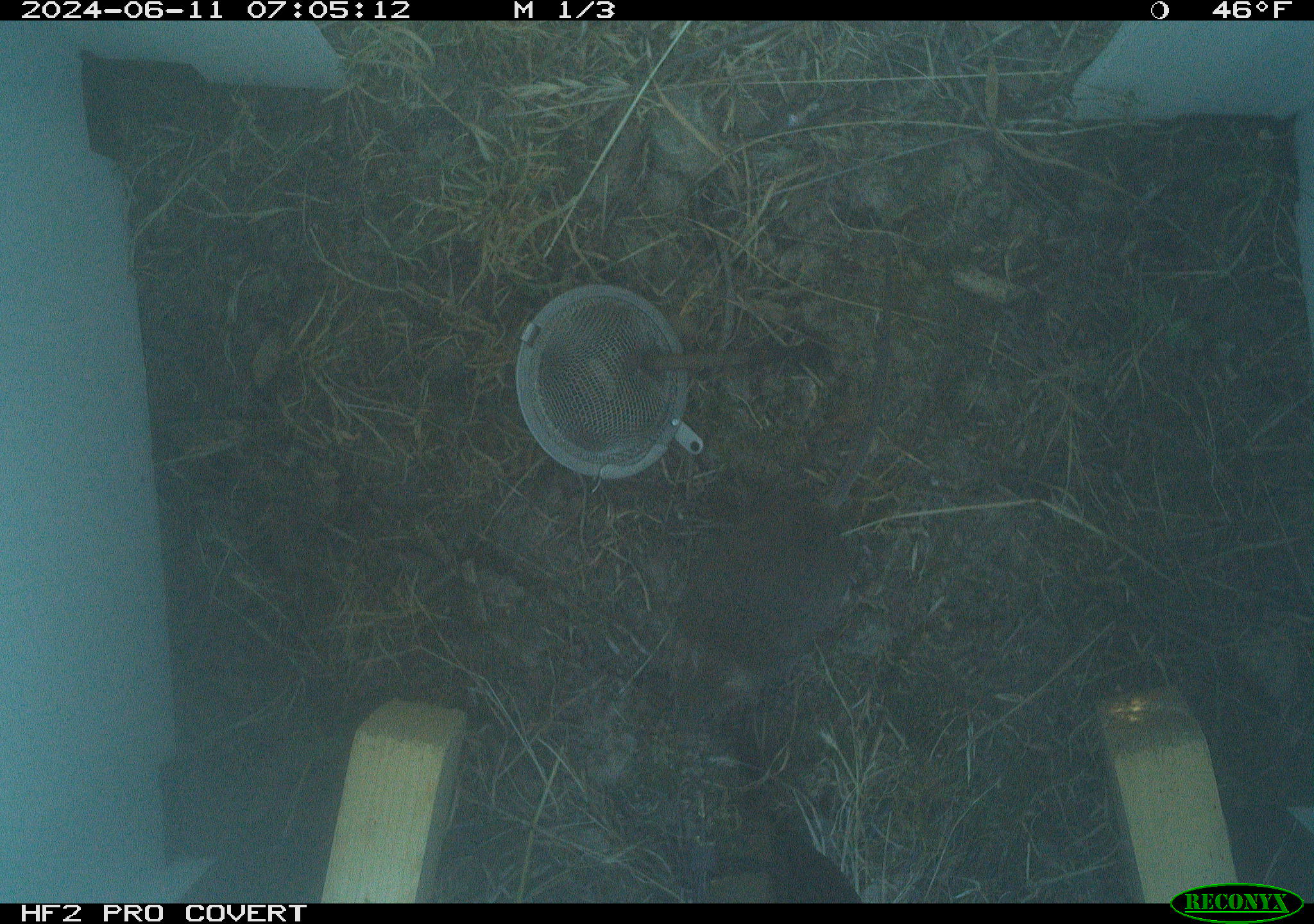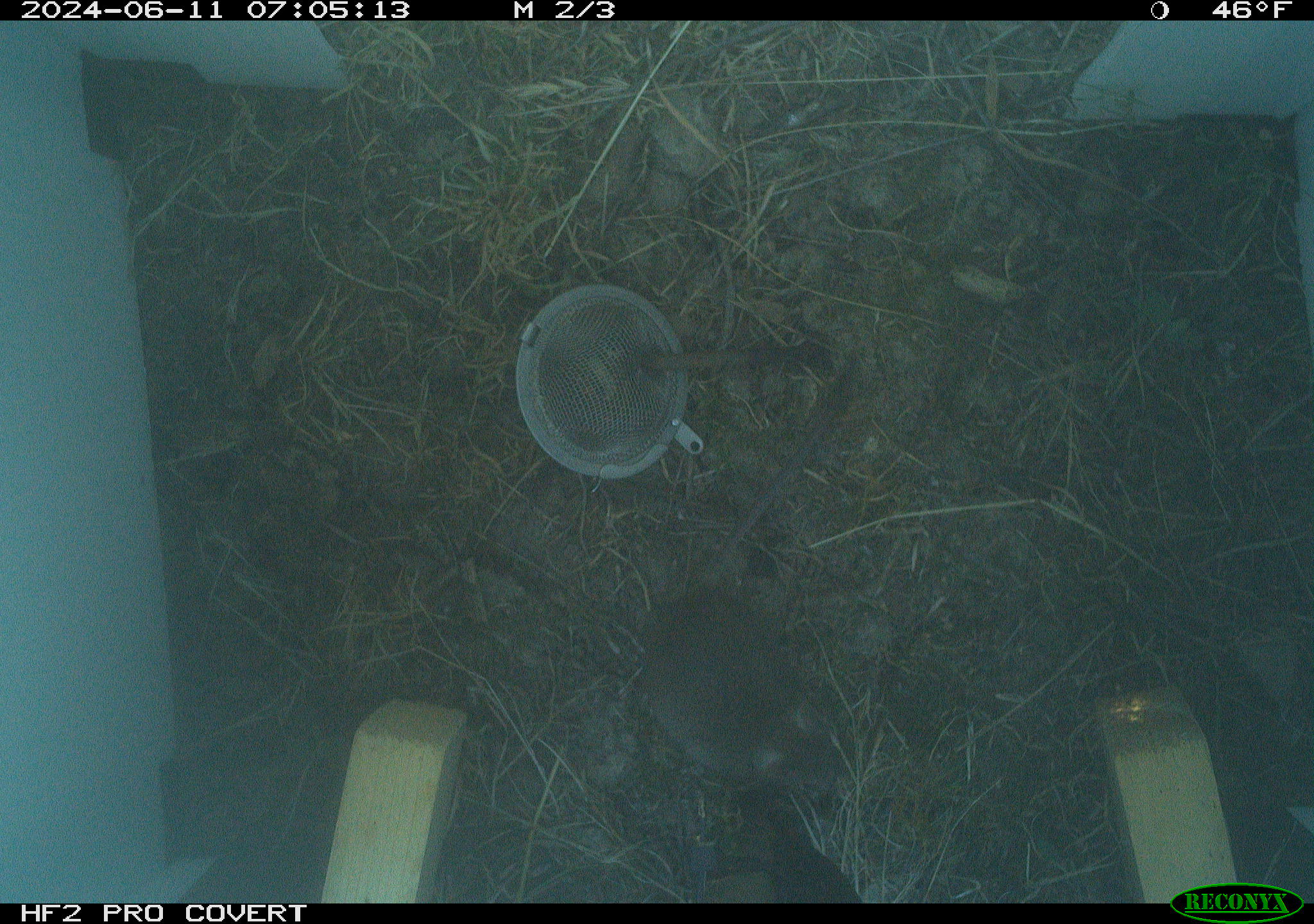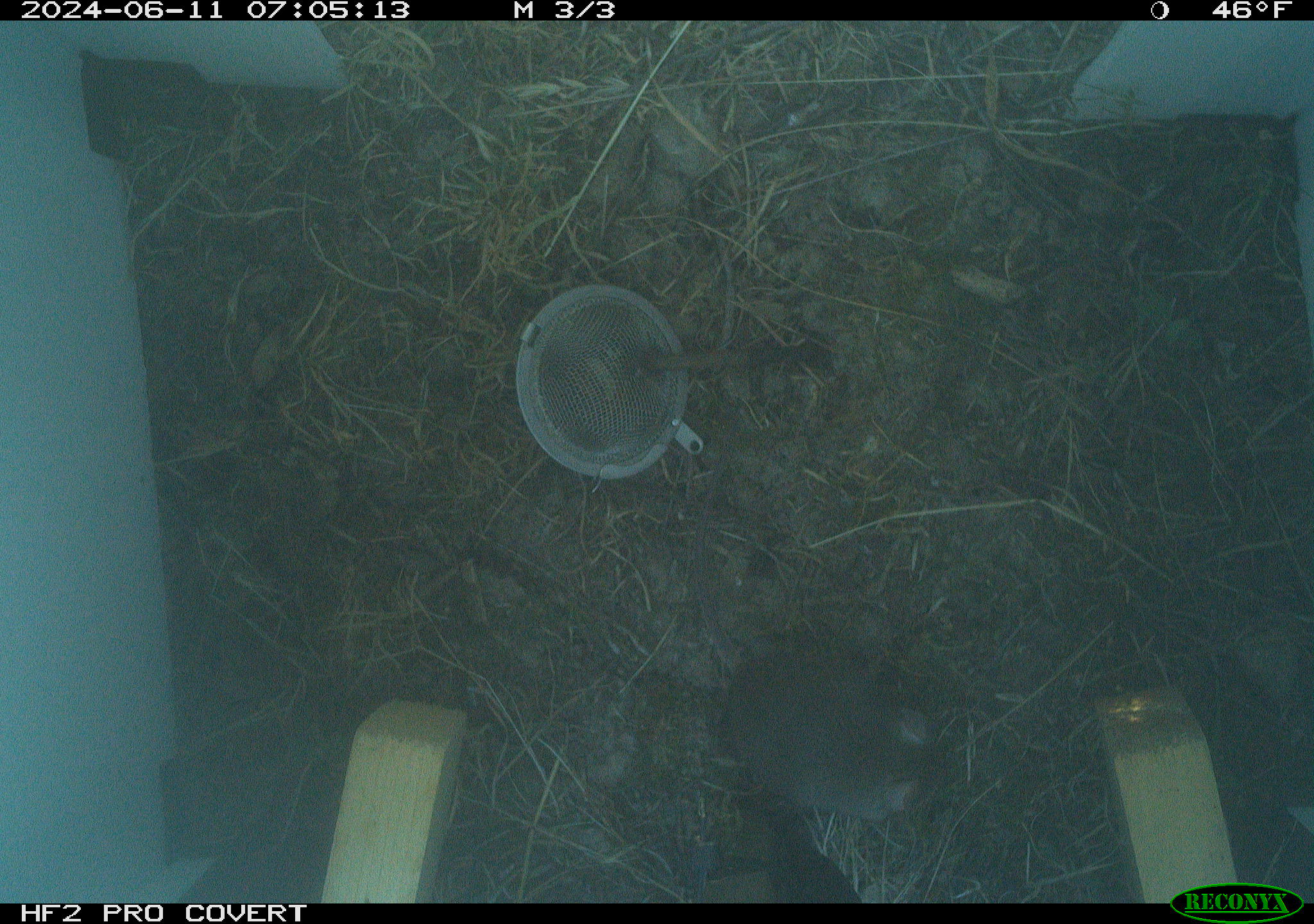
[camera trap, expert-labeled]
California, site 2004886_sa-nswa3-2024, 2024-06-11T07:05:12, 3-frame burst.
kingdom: Animalia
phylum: Chordata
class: Mammalia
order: Rodentia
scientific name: Rodentia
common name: rodent